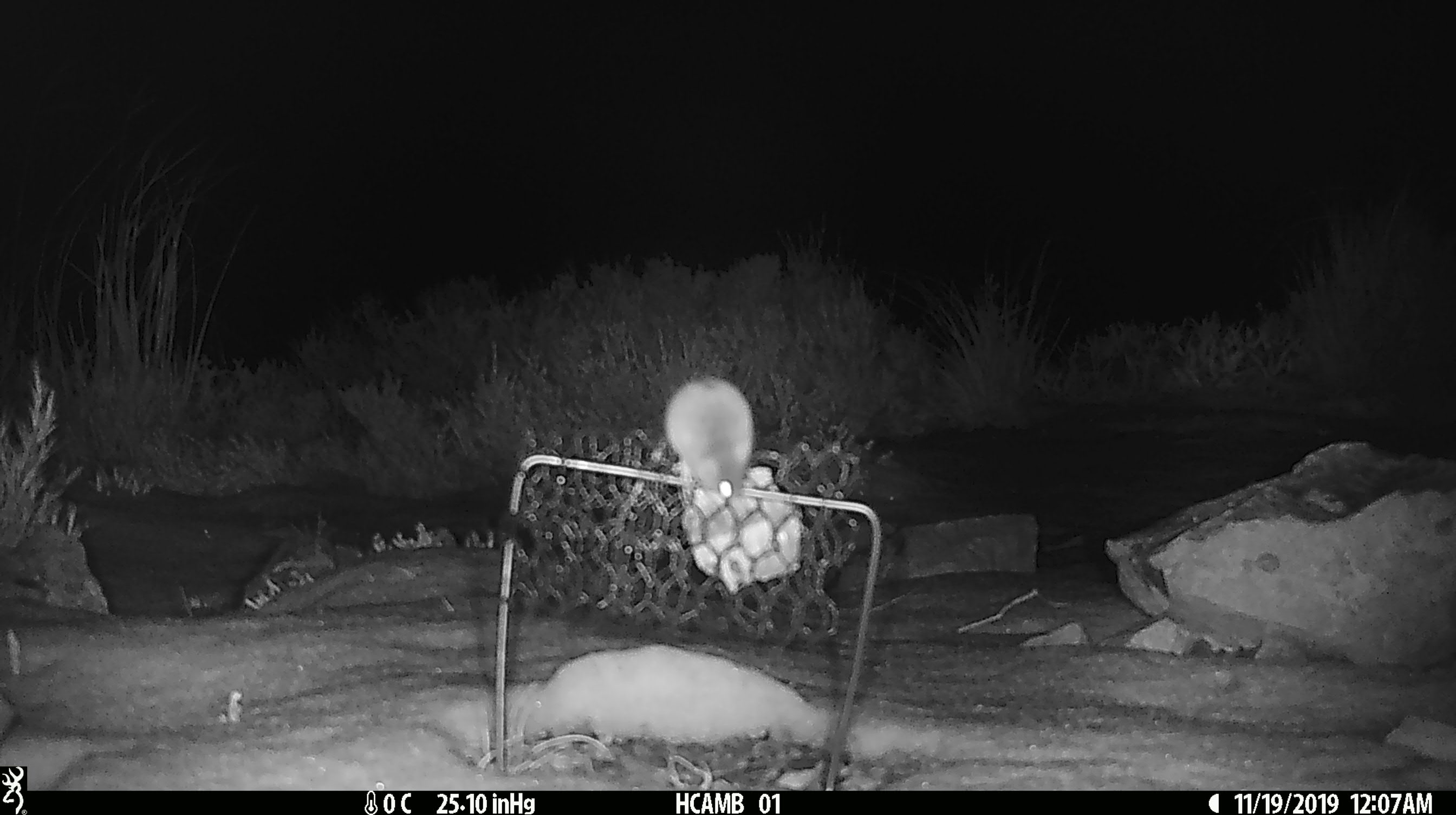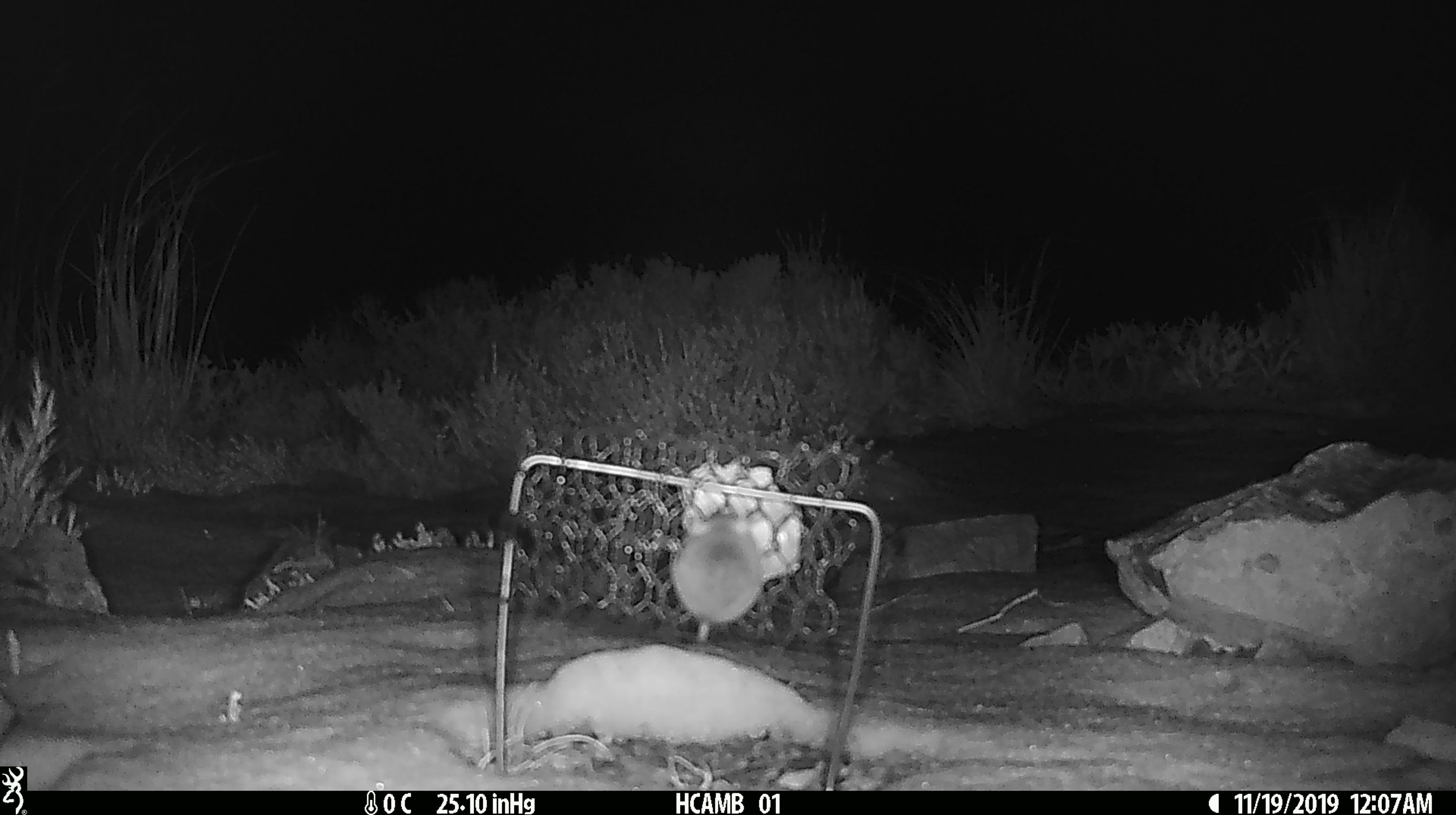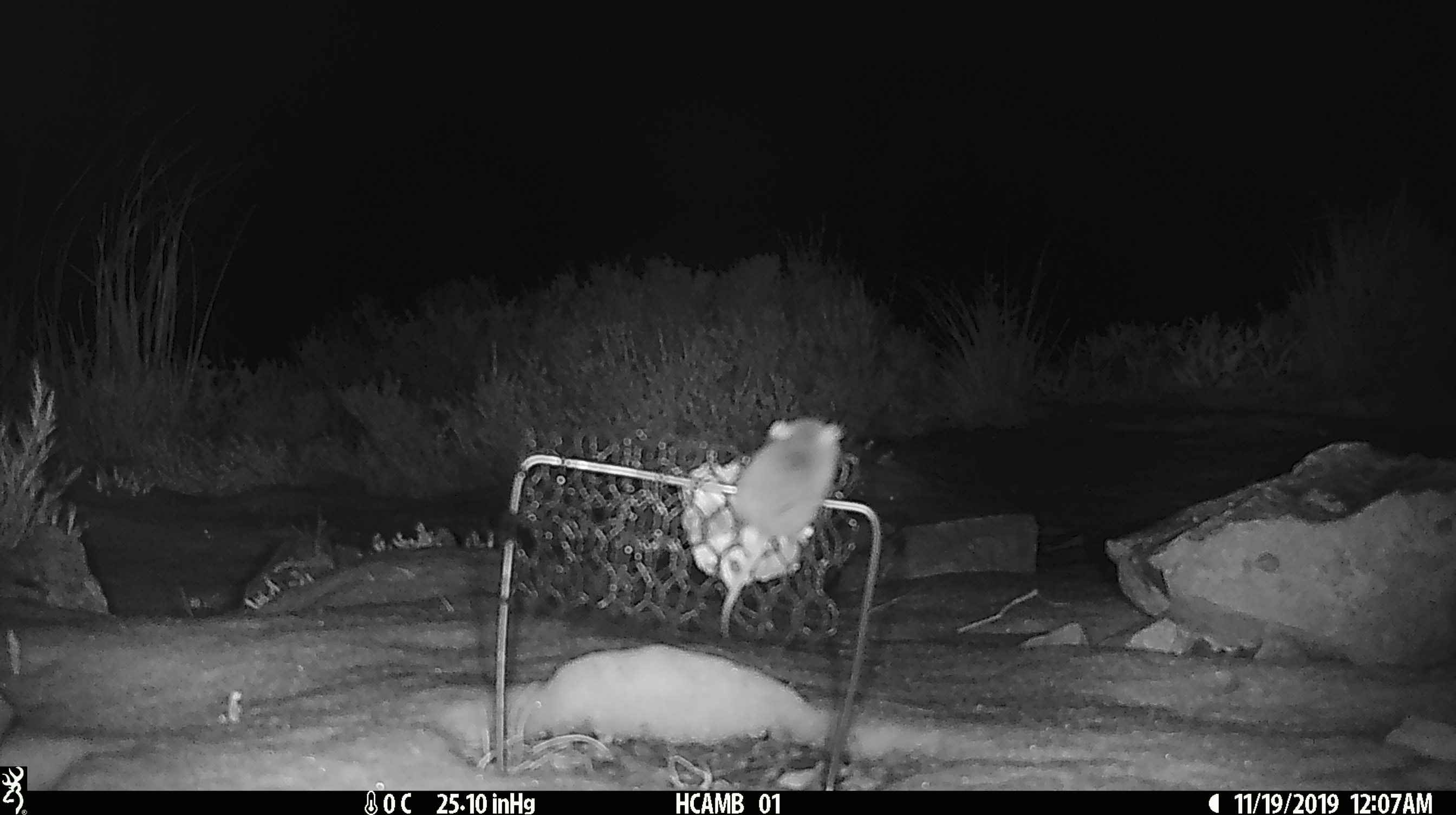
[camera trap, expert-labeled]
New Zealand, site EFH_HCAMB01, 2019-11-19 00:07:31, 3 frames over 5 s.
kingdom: Animalia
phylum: Chordata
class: Mammalia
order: Rodentia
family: Muridae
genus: Mus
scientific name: Mus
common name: mouse